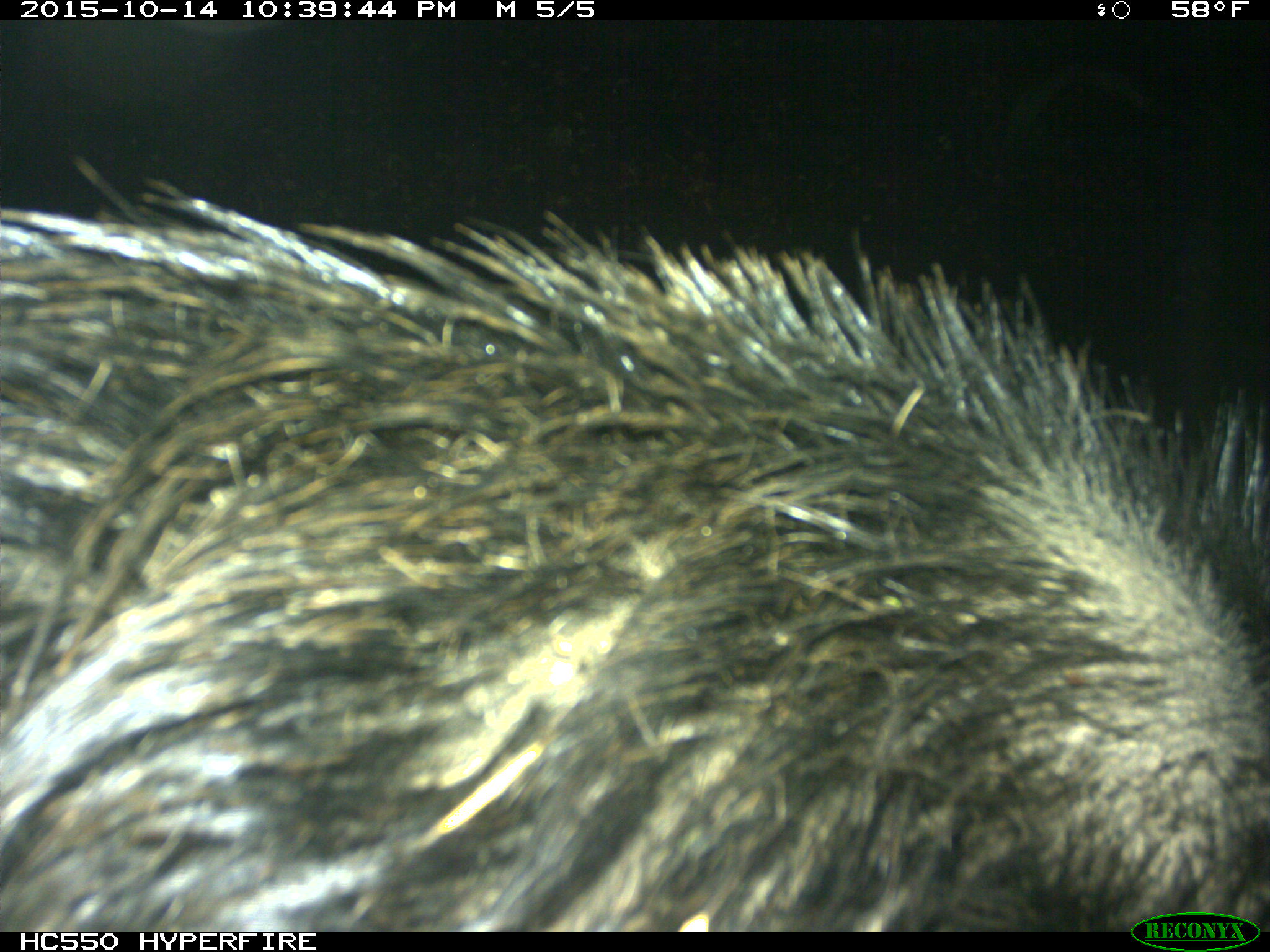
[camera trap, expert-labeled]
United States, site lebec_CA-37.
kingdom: Animalia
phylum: Chordata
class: Mammalia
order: Artiodactyla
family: Suidae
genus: Sus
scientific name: Sus scrofa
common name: wild boar